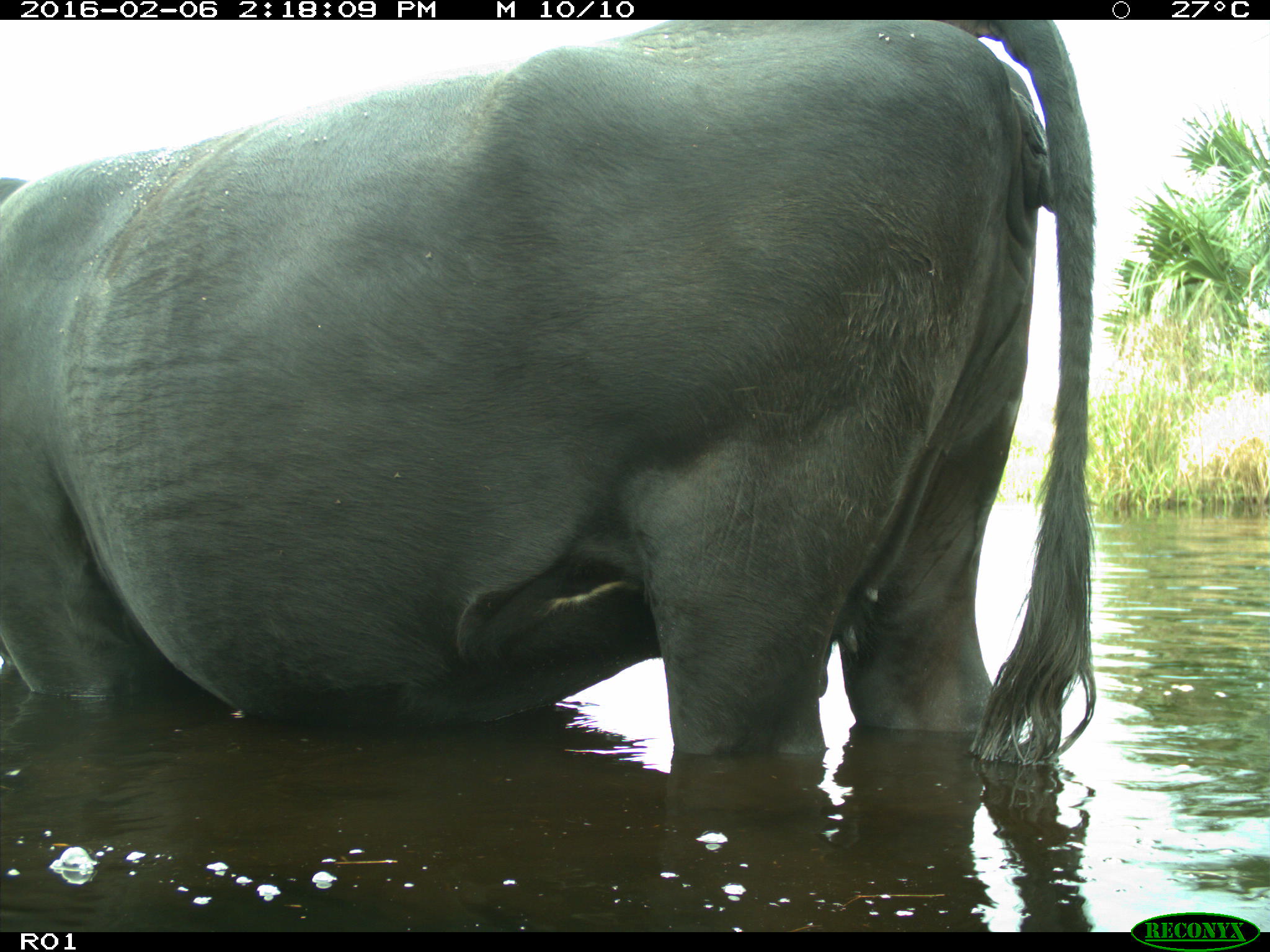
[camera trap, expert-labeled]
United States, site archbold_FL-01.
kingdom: Animalia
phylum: Chordata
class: Mammalia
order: Artiodactyla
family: Bovidae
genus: Bos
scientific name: Bos taurus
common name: domestic cow